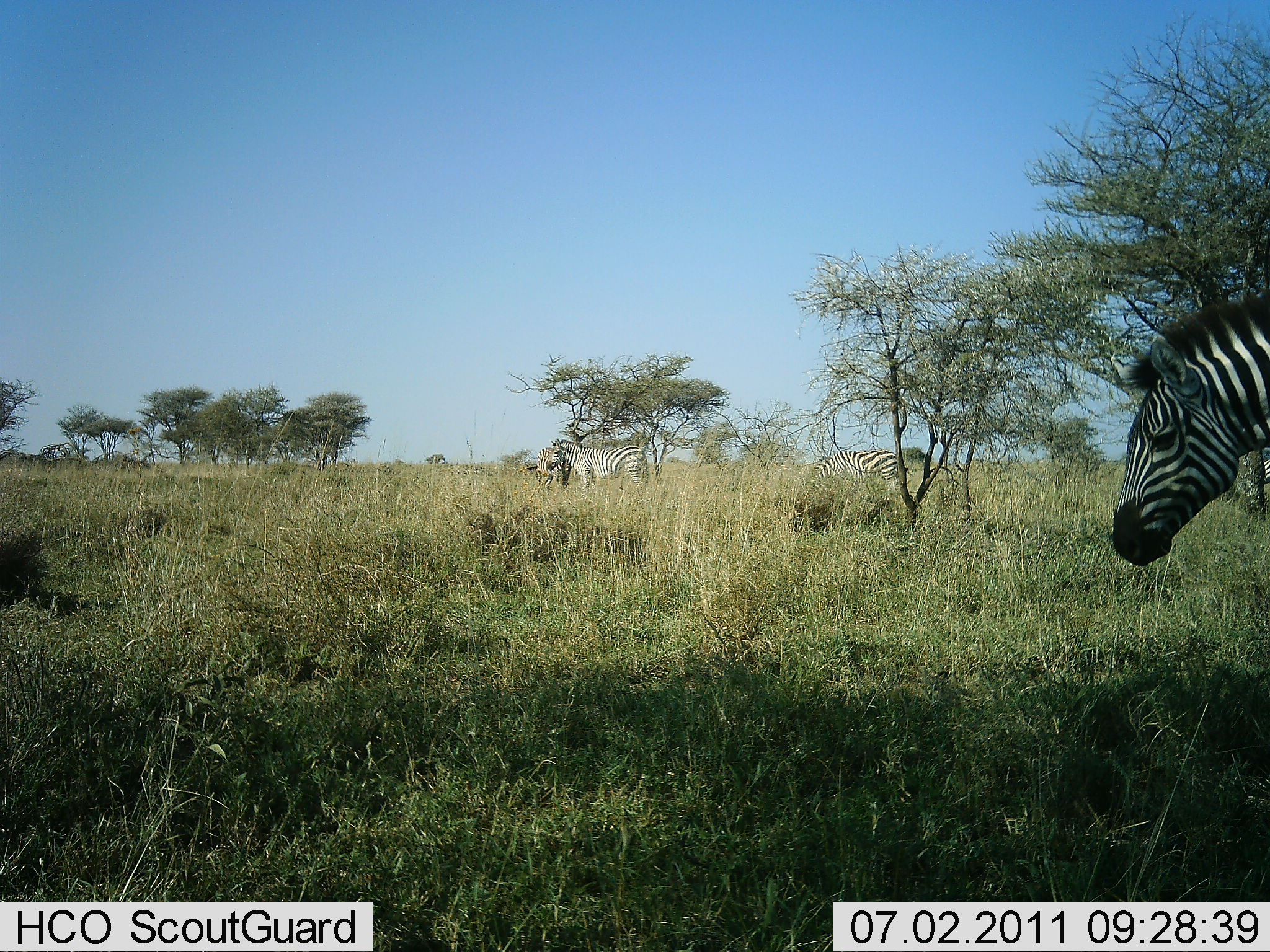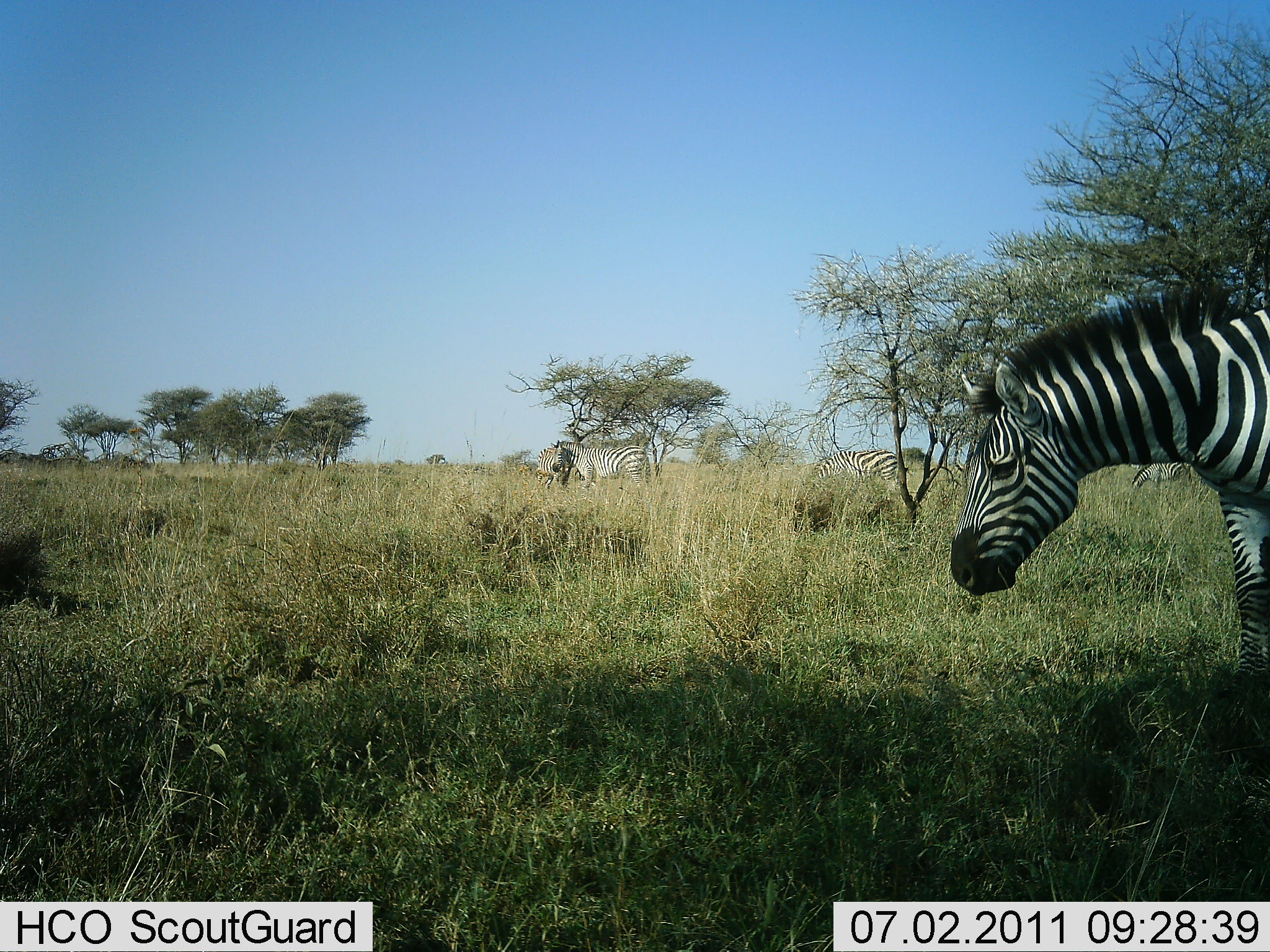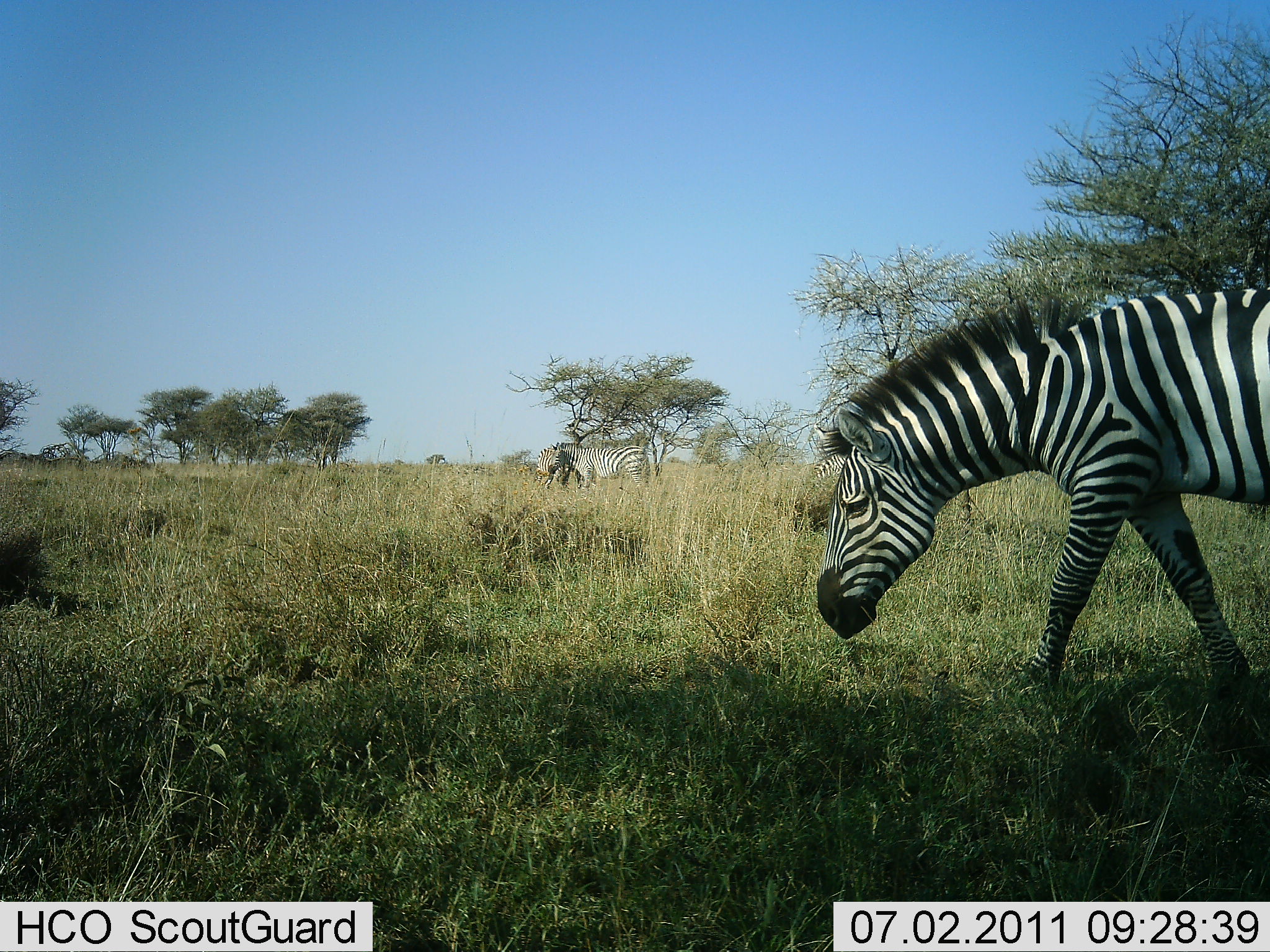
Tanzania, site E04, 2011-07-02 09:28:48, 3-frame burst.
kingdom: Animalia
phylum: Chordata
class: Mammalia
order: Perissodactyla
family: Equidae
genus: Equus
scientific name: Equus quagga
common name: plains zebra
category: zebra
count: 3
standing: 50%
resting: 0%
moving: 80%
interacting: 0%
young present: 0%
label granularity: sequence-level